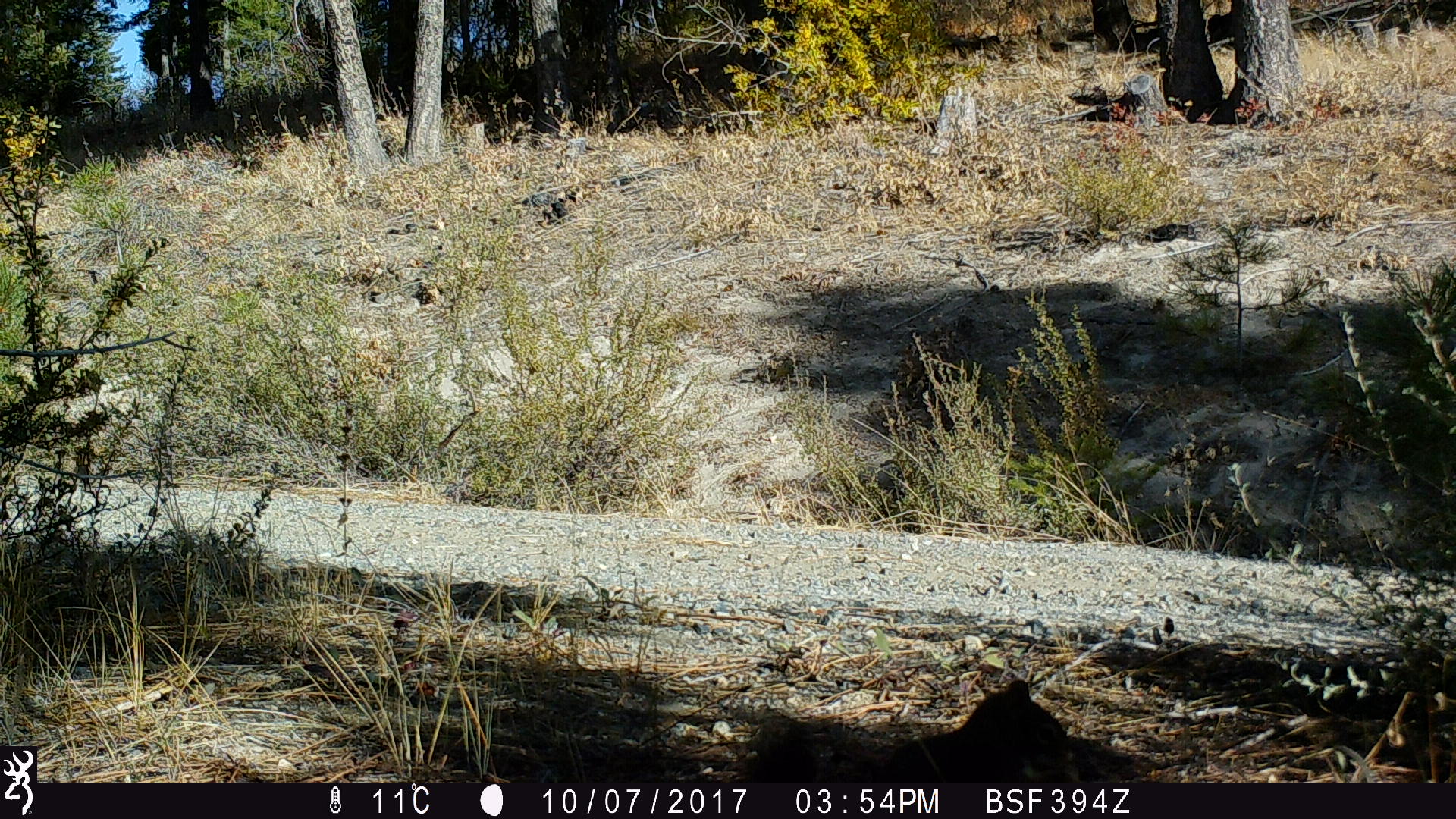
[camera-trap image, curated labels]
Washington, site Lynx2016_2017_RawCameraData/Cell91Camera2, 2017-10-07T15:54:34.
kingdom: Animalia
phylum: Chordata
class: Mammalia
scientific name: Mammalia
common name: small mammal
Small mammal (Mammalia). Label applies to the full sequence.